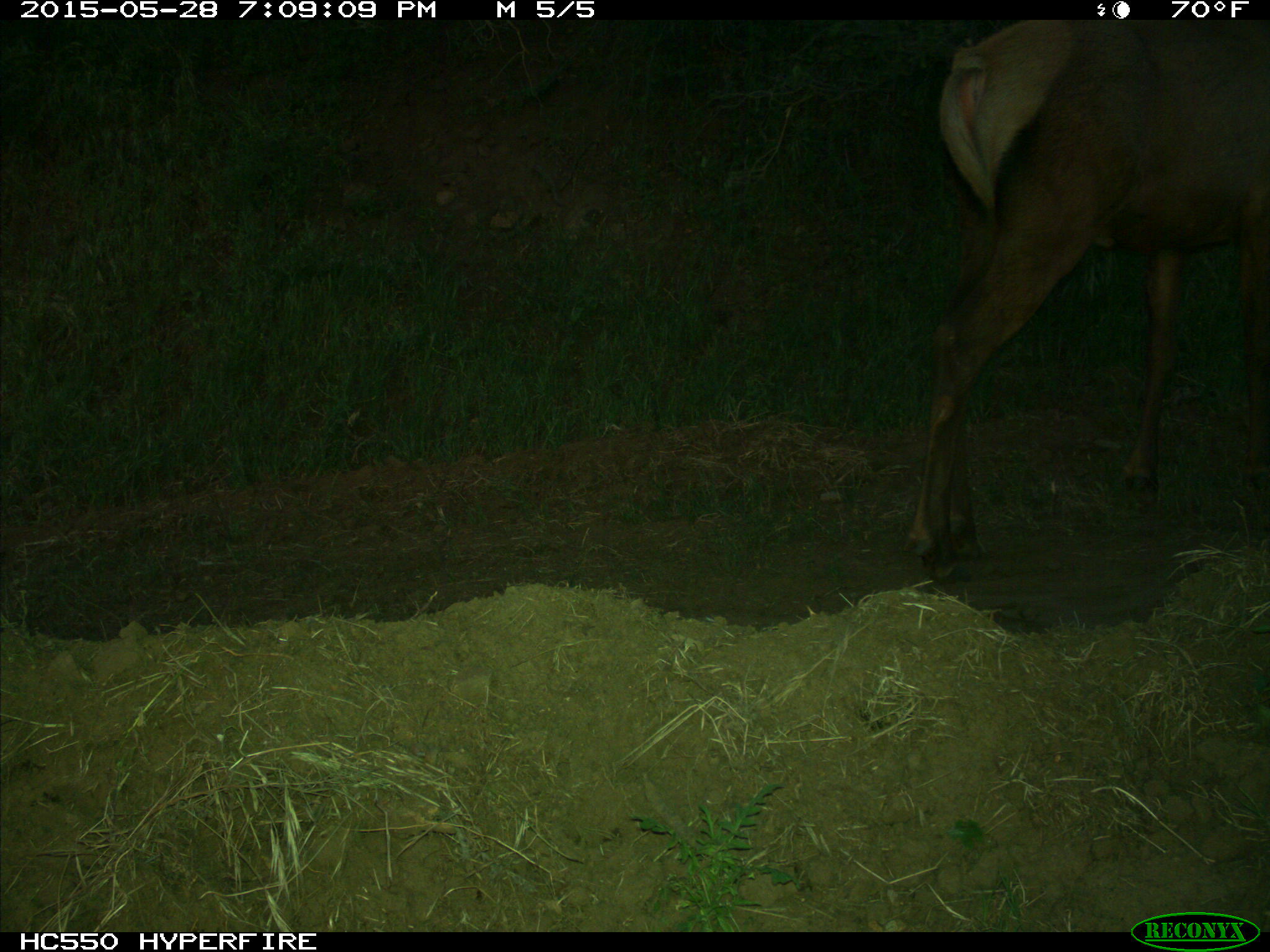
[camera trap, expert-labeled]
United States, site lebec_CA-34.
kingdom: Animalia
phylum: Chordata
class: Mammalia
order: Artiodactyla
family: Cervidae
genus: Cervus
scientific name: Cervus canadensis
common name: elk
Cervus canadensis (elk).